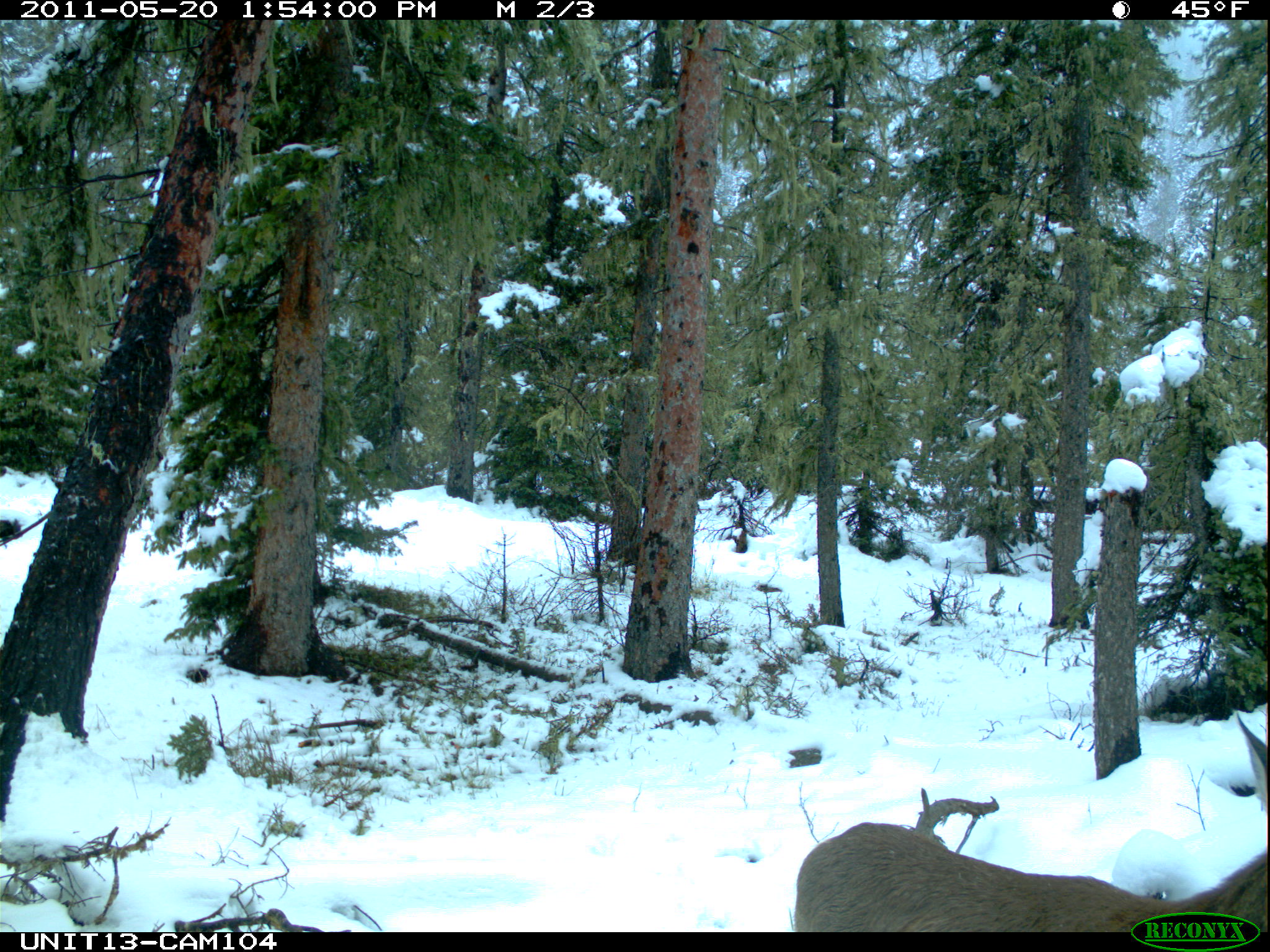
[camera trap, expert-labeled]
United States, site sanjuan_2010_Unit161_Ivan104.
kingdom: Animalia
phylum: Chordata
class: Mammalia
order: Artiodactyla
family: Cervidae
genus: Odocoileus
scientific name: Odocoileus hemionus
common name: mule deer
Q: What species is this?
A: Odocoileus hemionus (mule deer).